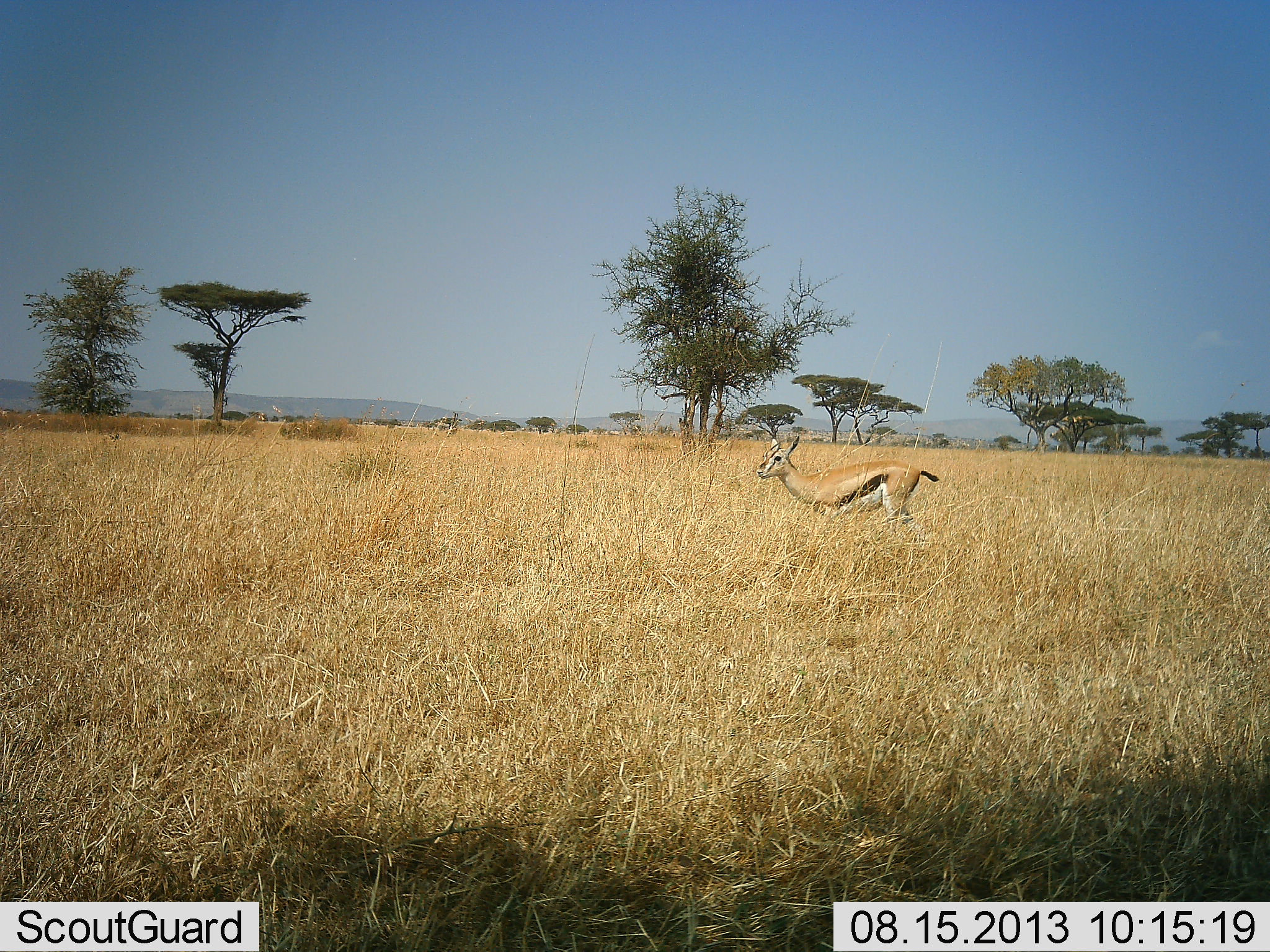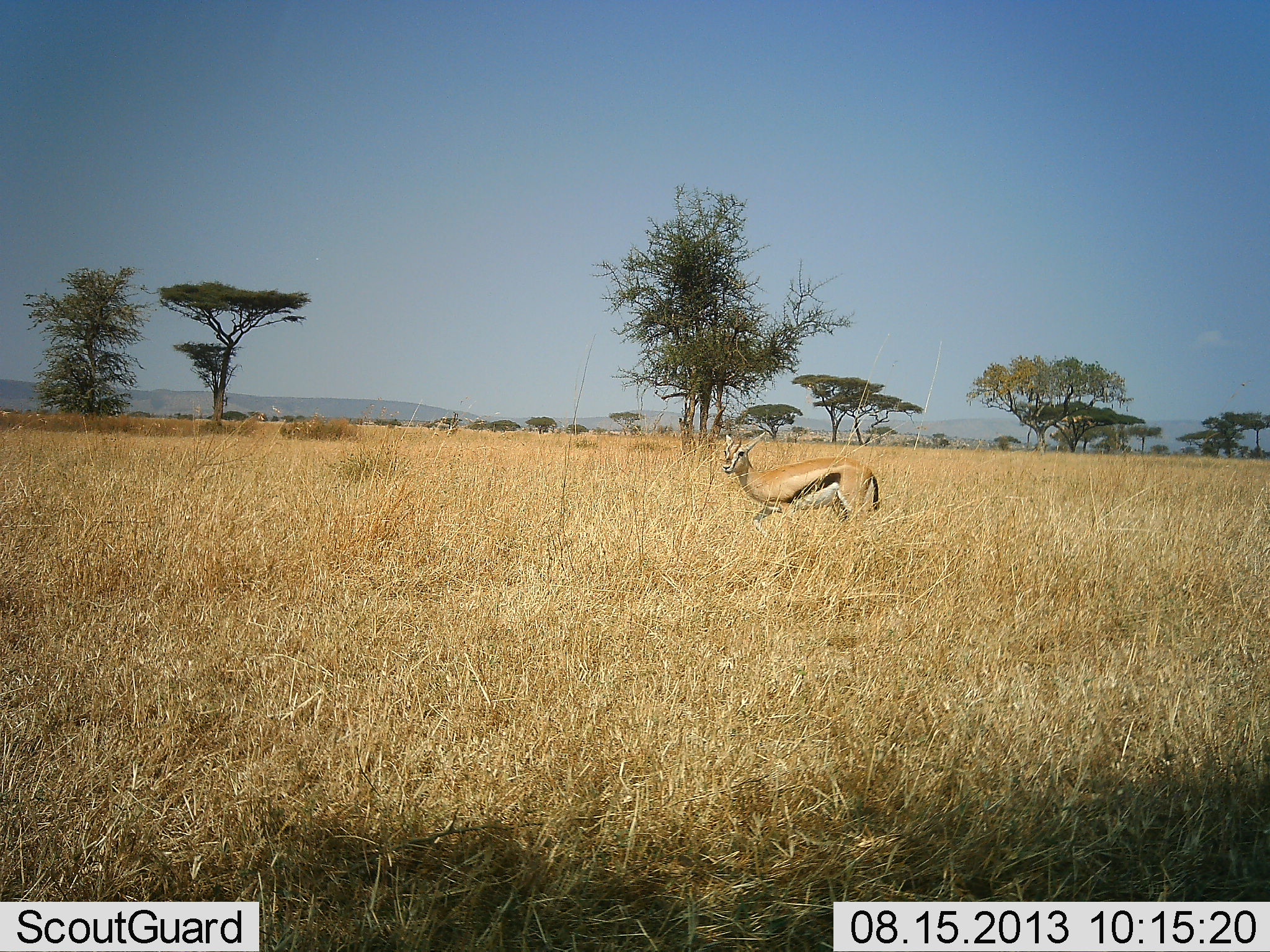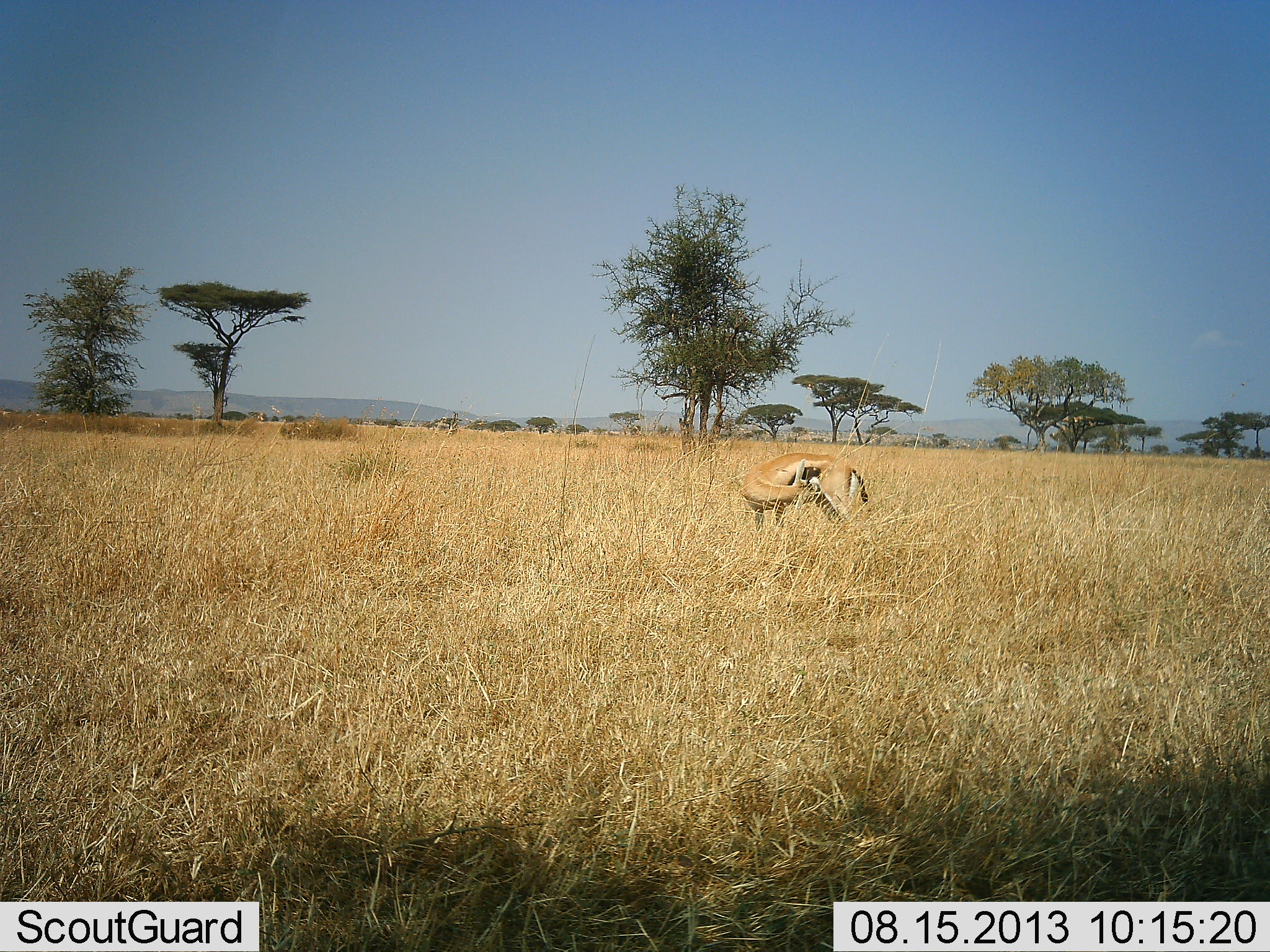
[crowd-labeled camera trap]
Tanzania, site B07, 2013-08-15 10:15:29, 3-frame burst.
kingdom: Animalia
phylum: Chordata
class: Mammalia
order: Artiodactyla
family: Bovidae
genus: Eudorcas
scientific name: Eudorcas thomsonii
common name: thomson's gazelle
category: gazellethomsons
Gazellethomsons (thomson's gazelle) (Eudorcas thomsonii), count 1. Behavior (volunteer vote fractions): standing 50%, resting 0%, moving 50%, interacting 0%. Young present (vote fraction): 0%. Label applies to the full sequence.